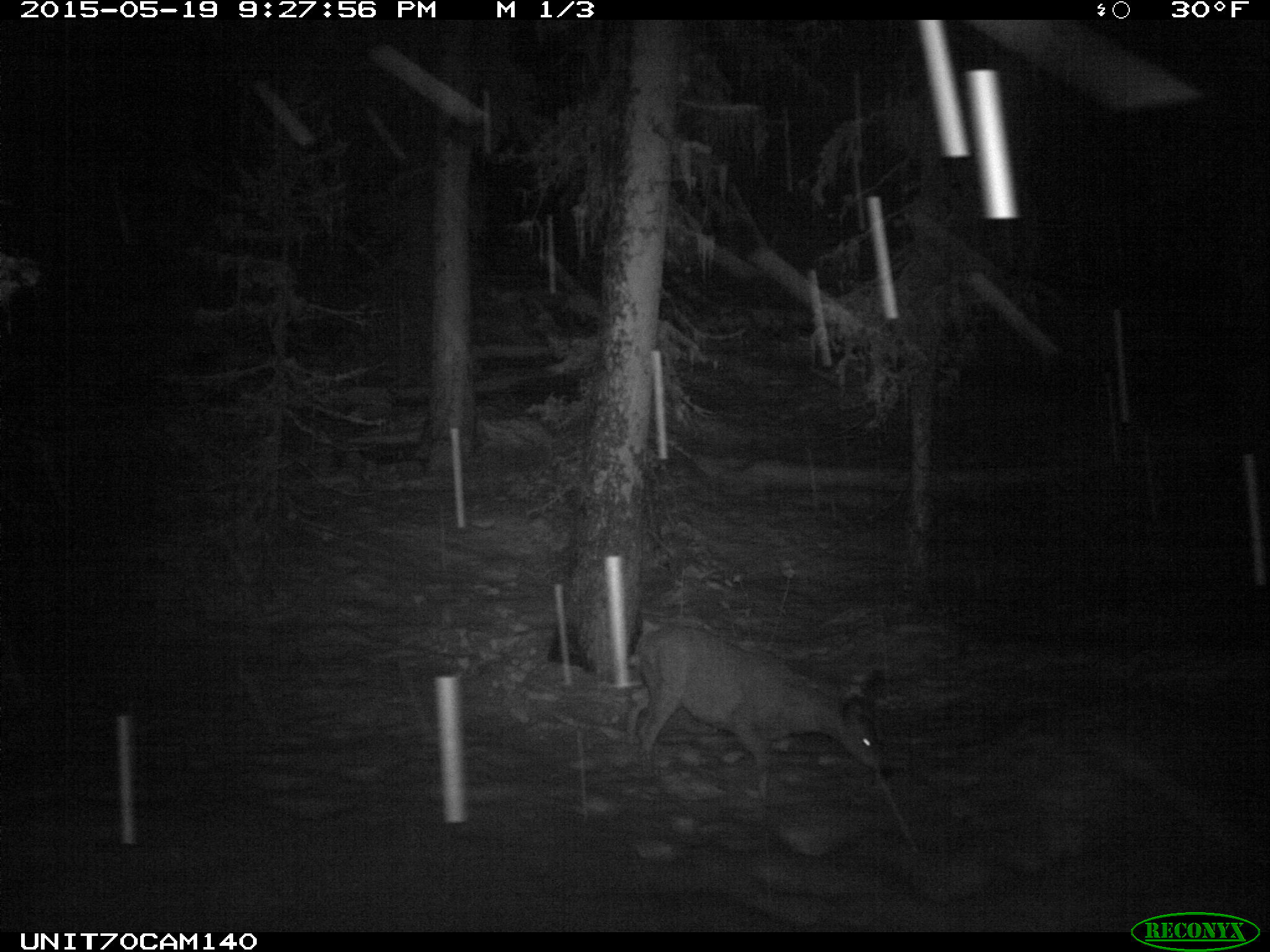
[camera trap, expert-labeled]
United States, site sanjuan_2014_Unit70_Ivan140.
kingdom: Animalia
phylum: Chordata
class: Mammalia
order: Artiodactyla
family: Cervidae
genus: Odocoileus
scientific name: Odocoileus hemionus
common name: mule deer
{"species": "Odocoileus hemionus (mule deer)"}